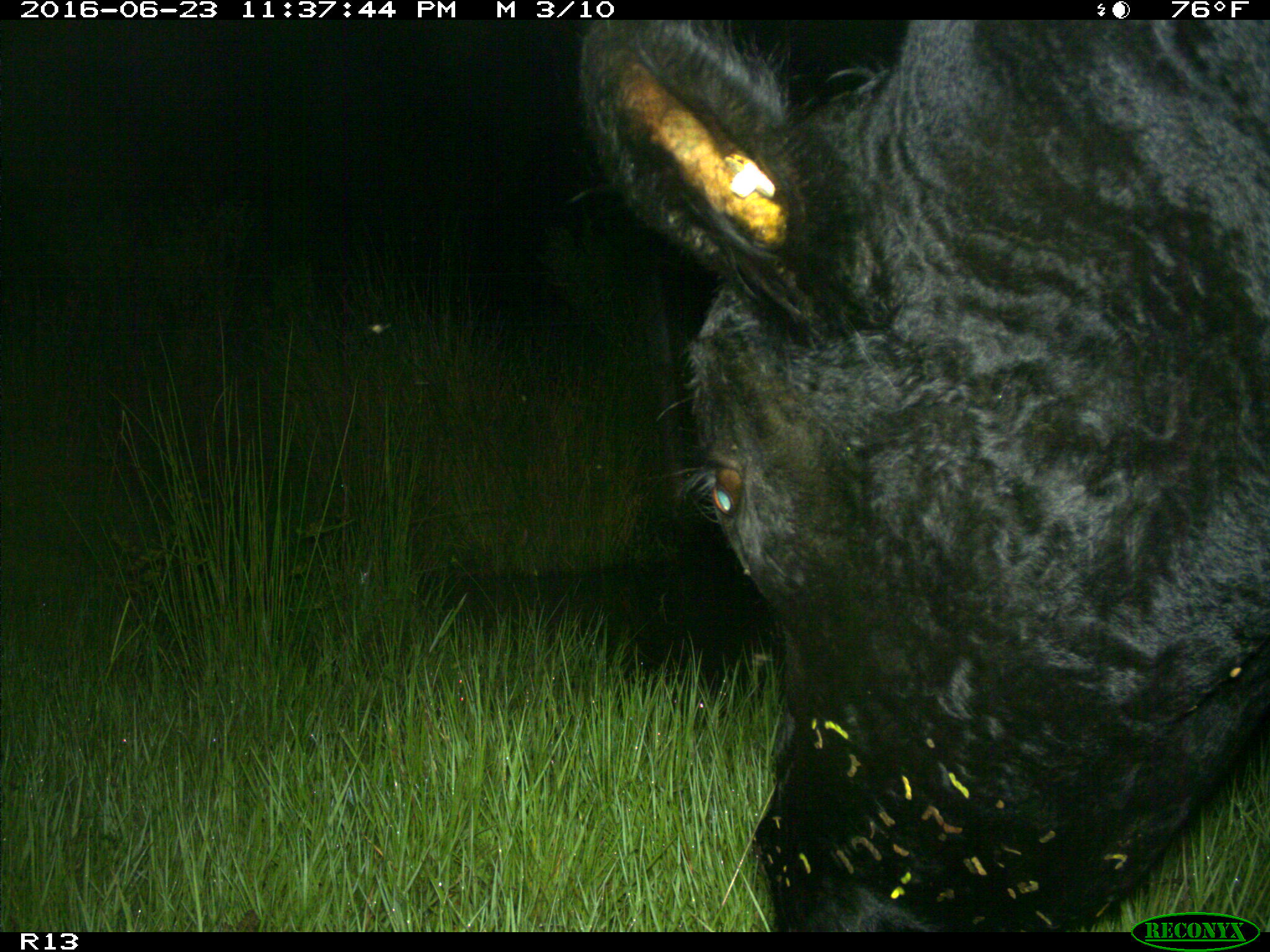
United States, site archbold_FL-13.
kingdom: Animalia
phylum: Chordata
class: Mammalia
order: Artiodactyla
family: Bovidae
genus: Bos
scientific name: Bos taurus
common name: domestic cow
Bos taurus (domestic cow).